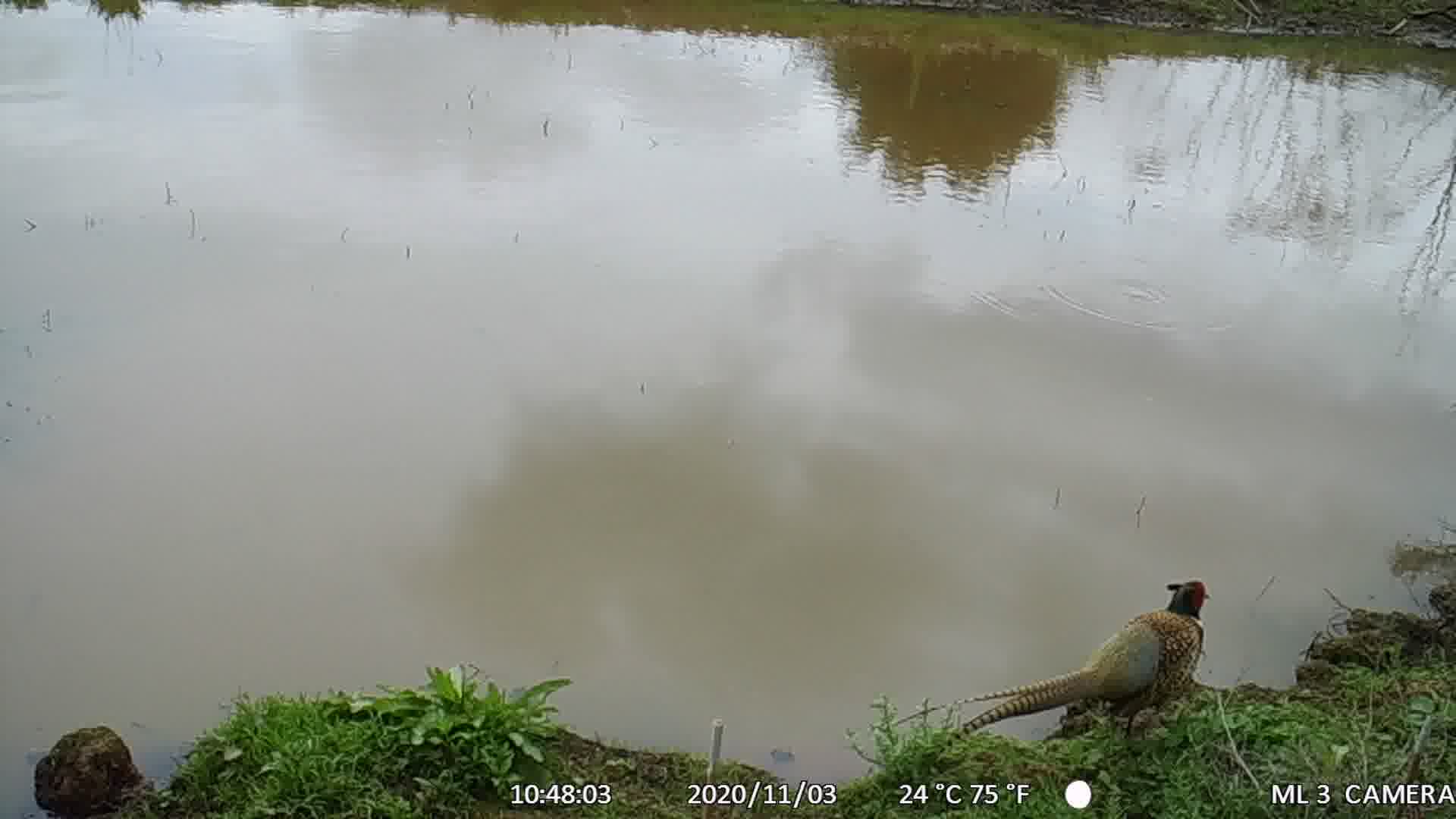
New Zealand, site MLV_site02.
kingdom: Animalia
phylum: Chordata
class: Aves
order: Galliformes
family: Phasianidae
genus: Phasianus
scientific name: Phasianus colchicus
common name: common pheasant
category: pheasant